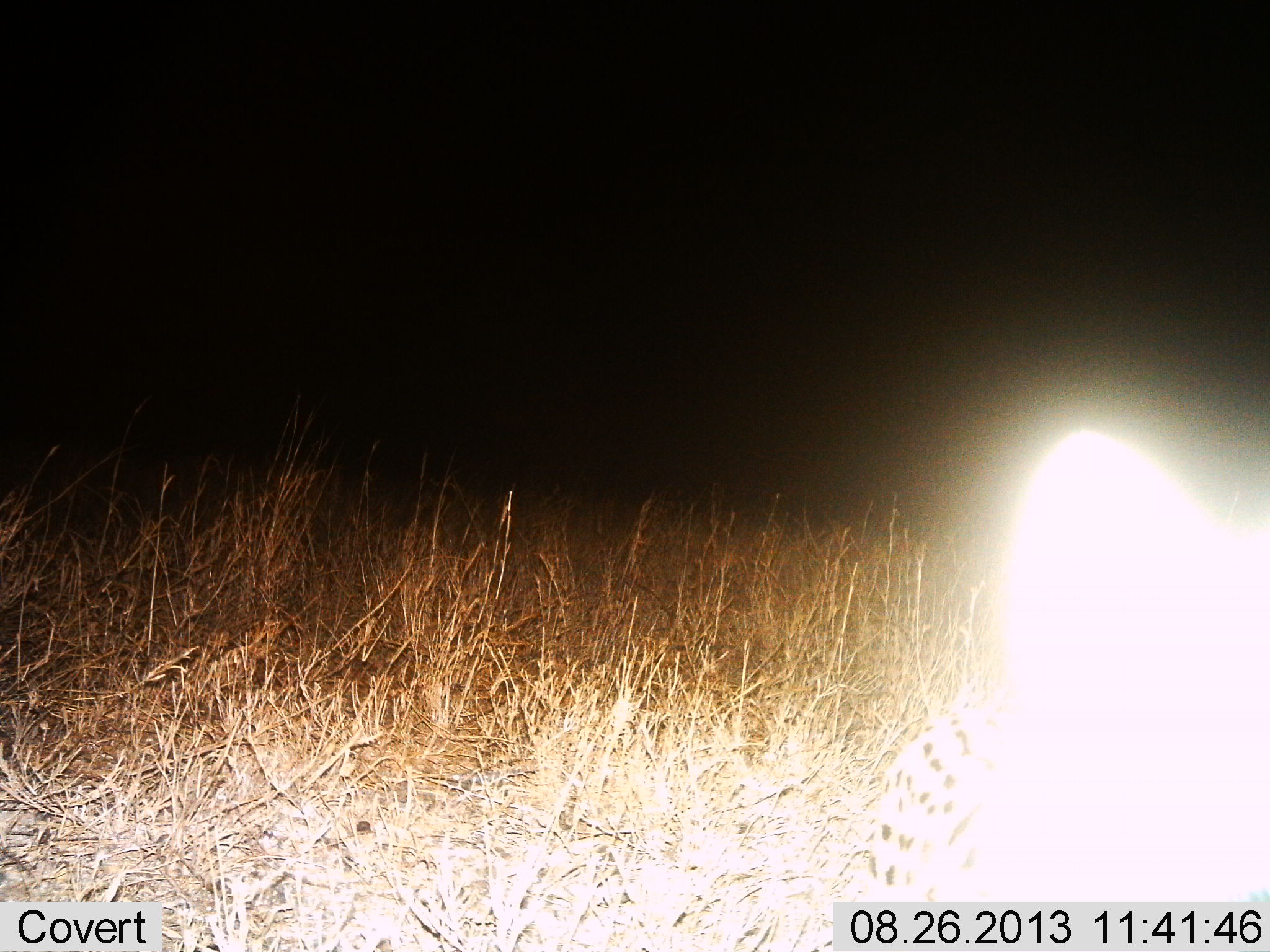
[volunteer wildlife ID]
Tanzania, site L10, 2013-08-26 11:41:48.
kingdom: Animalia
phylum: Chordata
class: Mammalia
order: Carnivora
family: Felidae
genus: Leptailurus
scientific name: Leptailurus serval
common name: serval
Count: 1.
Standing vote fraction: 90%.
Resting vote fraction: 0%.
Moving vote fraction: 10%.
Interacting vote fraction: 0%.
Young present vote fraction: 0%.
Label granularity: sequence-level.